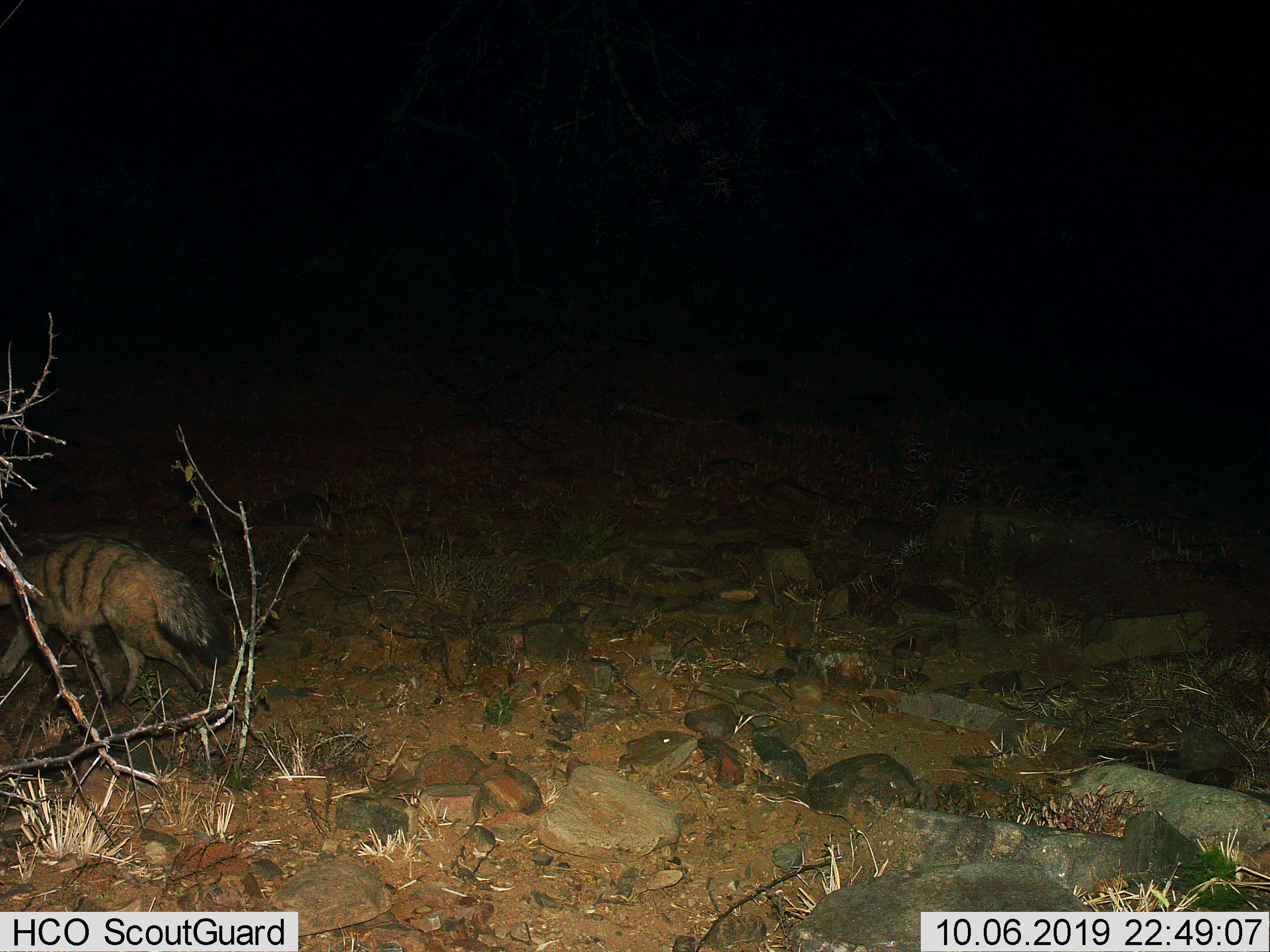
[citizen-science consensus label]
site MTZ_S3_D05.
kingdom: Animalia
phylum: Chordata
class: Mammalia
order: Carnivora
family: Hyaenidae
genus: Proteles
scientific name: Proteles cristatus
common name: aardwolf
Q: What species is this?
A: Aardwolf (Proteles cristatus).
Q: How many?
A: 1.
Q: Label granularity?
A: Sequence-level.